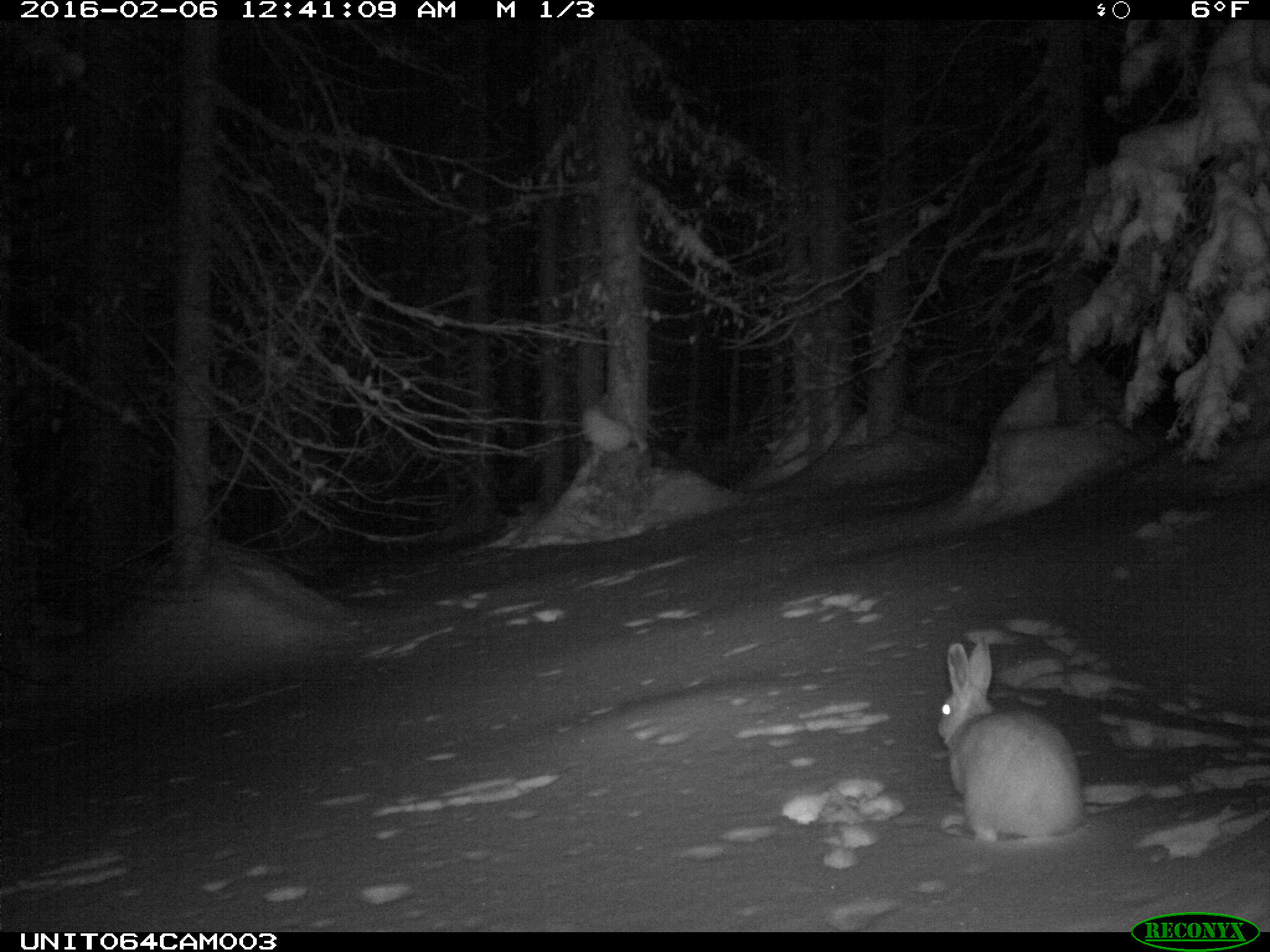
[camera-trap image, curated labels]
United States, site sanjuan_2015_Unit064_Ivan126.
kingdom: Animalia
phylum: Chordata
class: Mammalia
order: Lagomorpha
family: Leporidae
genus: Lepus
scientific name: Lepus americanus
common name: snowshoe hare